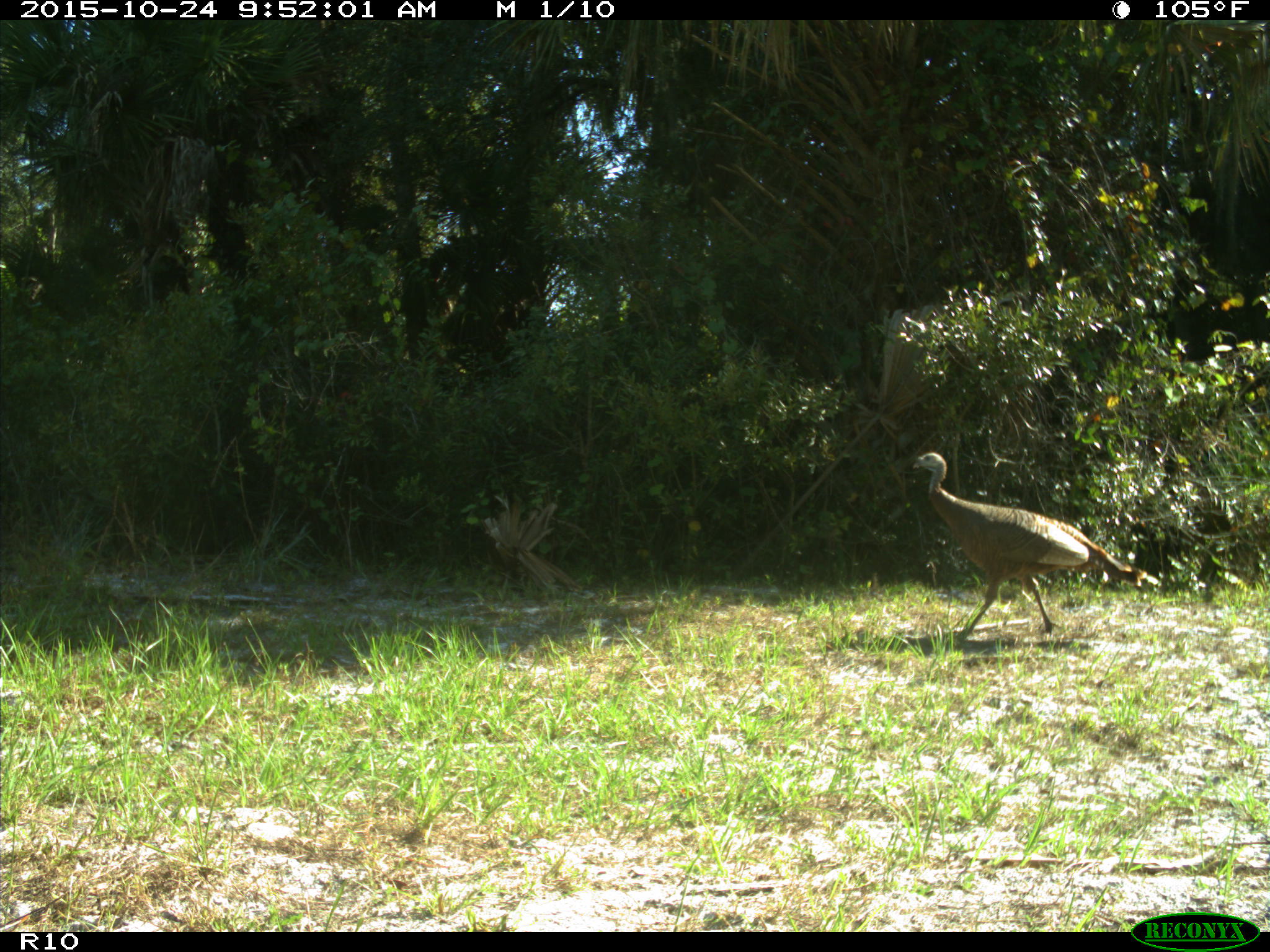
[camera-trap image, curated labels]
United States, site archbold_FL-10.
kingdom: Animalia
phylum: Chordata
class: Aves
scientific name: Aves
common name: birds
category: unidentified bird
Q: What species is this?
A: Unidentified bird (birds) (Aves).